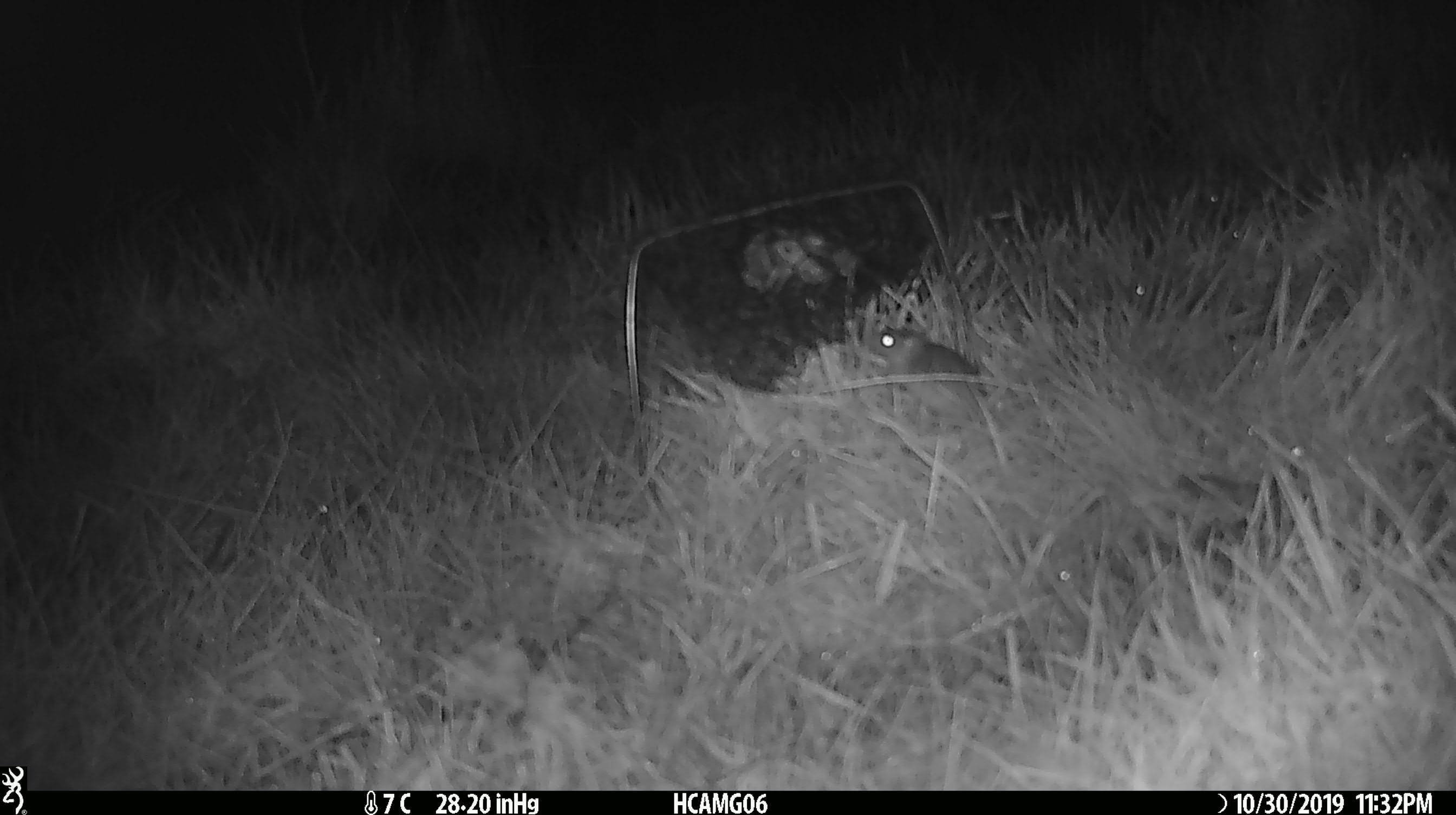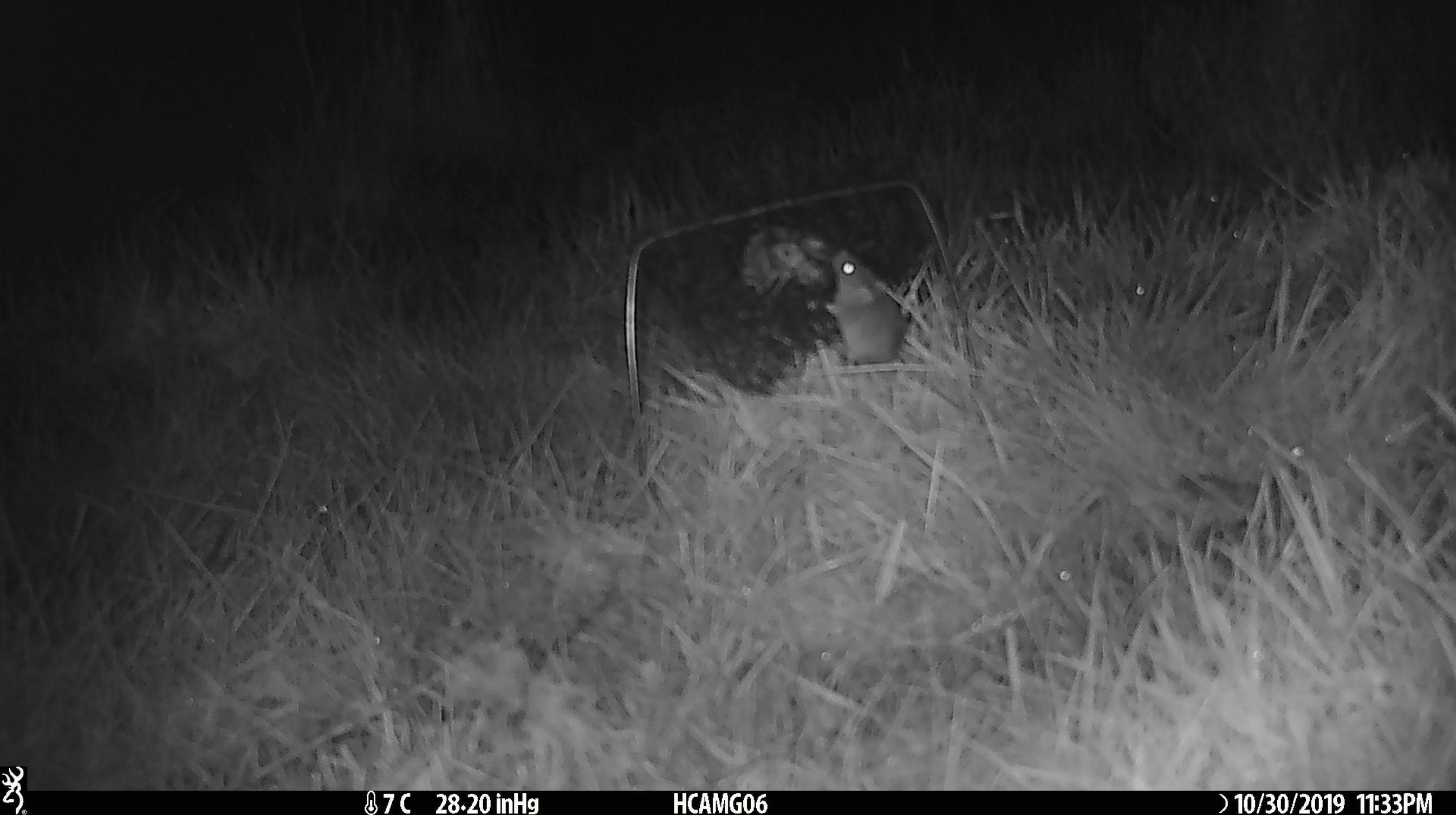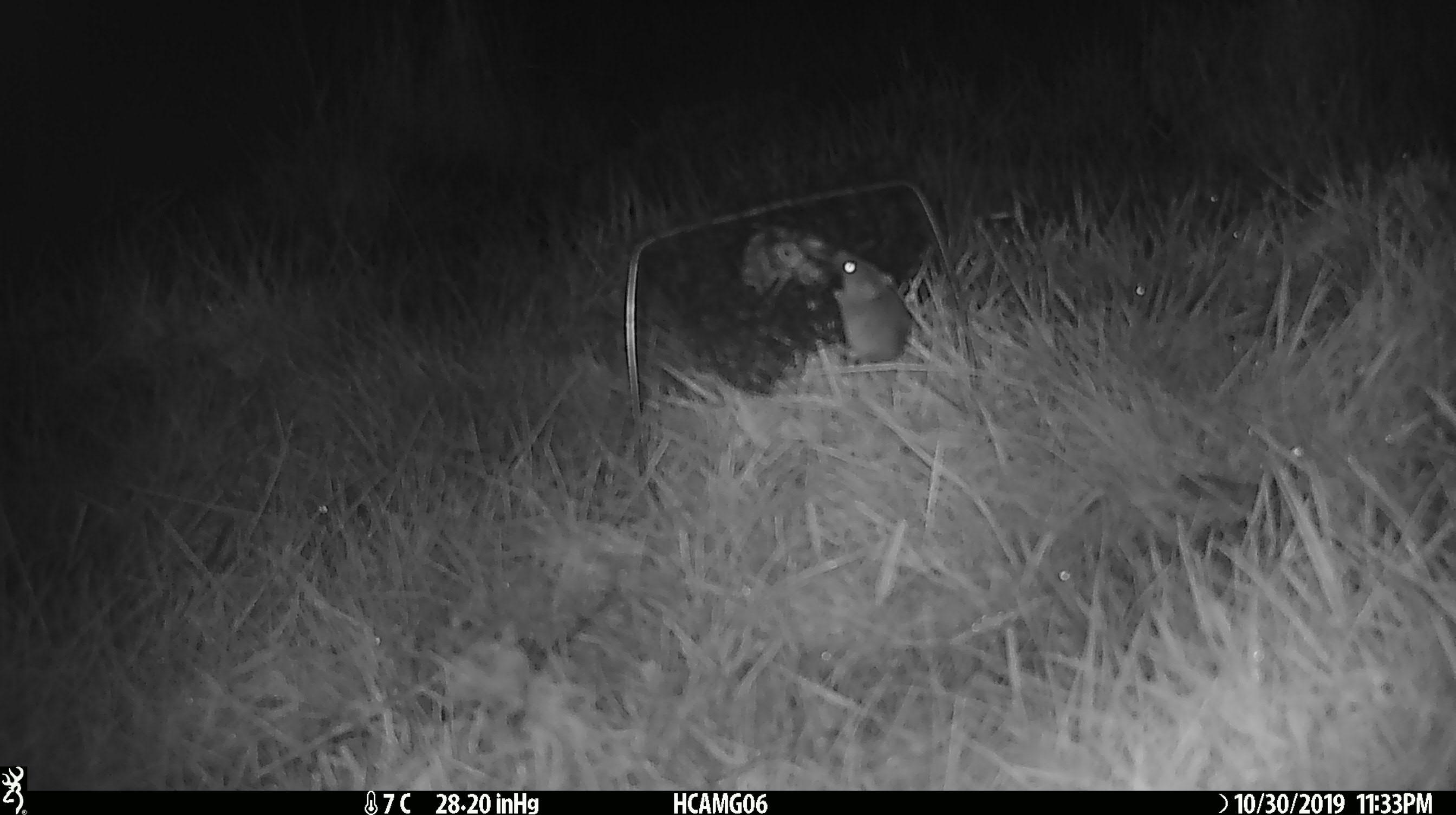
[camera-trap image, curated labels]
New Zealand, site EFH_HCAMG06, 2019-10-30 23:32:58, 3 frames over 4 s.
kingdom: Animalia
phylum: Chordata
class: Mammalia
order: Rodentia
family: Muridae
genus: Mus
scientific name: Mus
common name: mouse